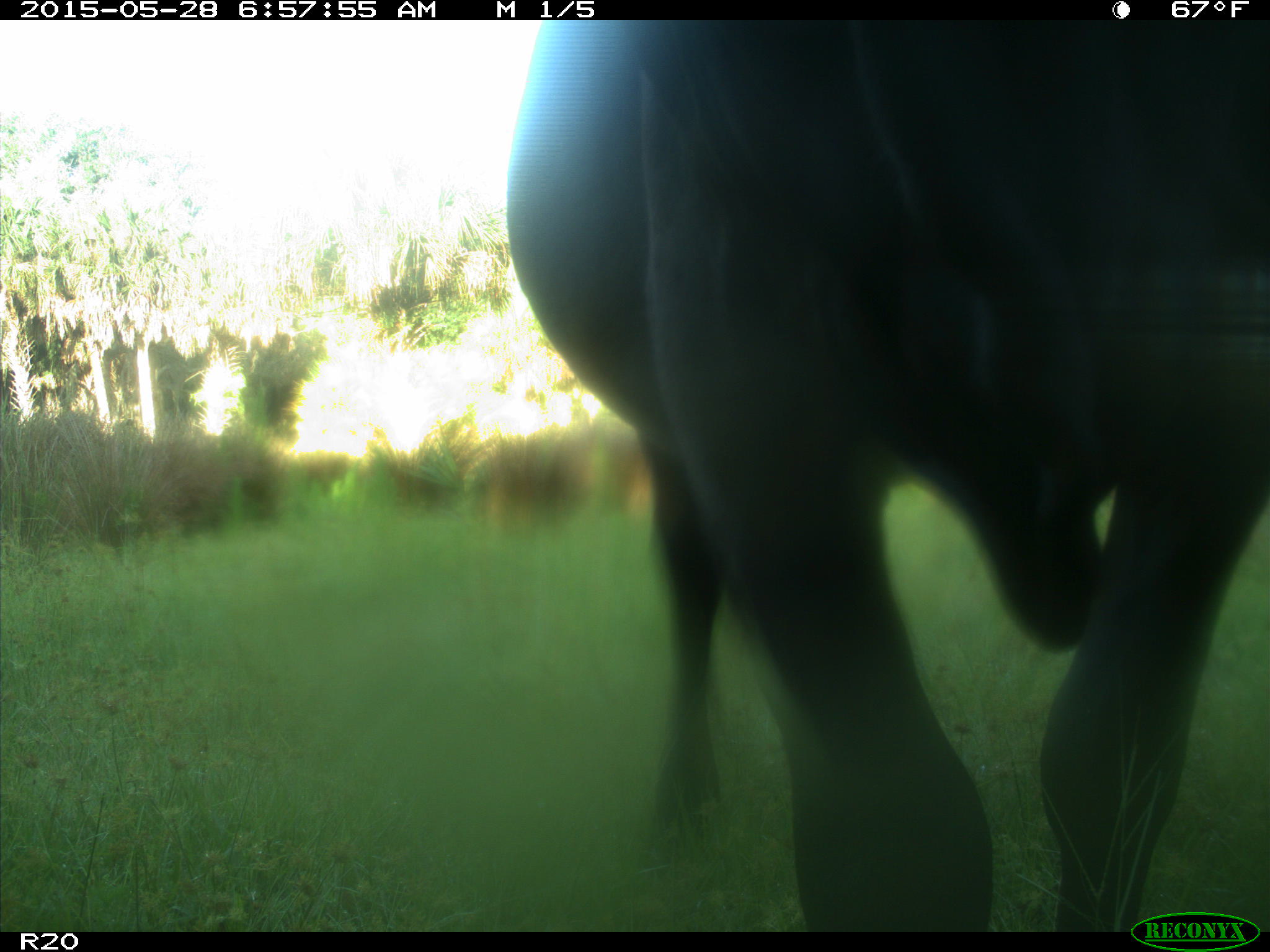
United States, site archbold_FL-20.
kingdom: Animalia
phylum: Chordata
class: Mammalia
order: Artiodactyla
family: Bovidae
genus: Bos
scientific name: Bos taurus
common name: domestic cow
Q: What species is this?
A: Bos taurus (domestic cow).